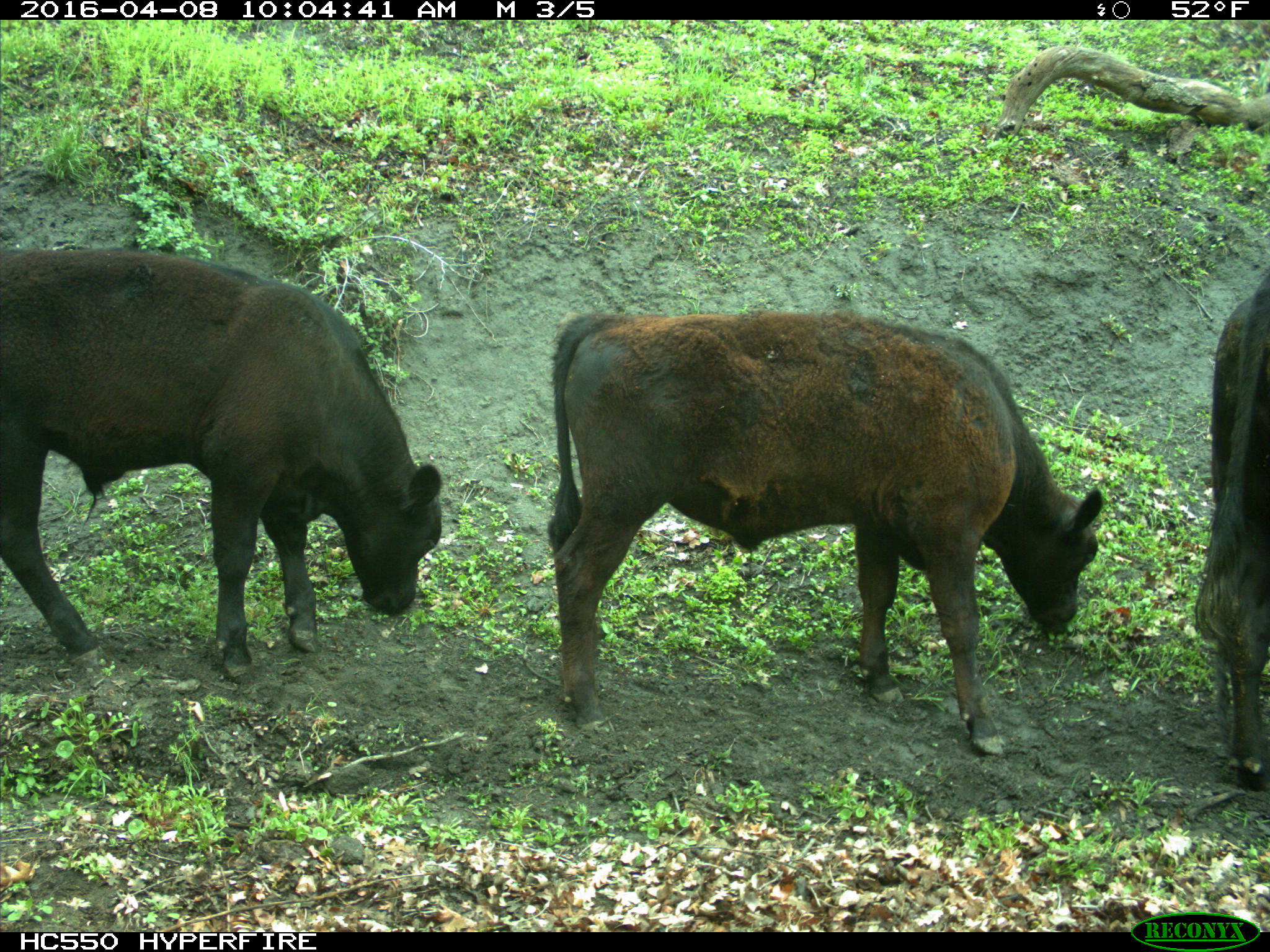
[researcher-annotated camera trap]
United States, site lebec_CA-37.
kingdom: Animalia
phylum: Chordata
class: Mammalia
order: Artiodactyla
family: Bovidae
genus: Bos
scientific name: Bos taurus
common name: domestic cow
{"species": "Bos taurus (domestic cow)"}